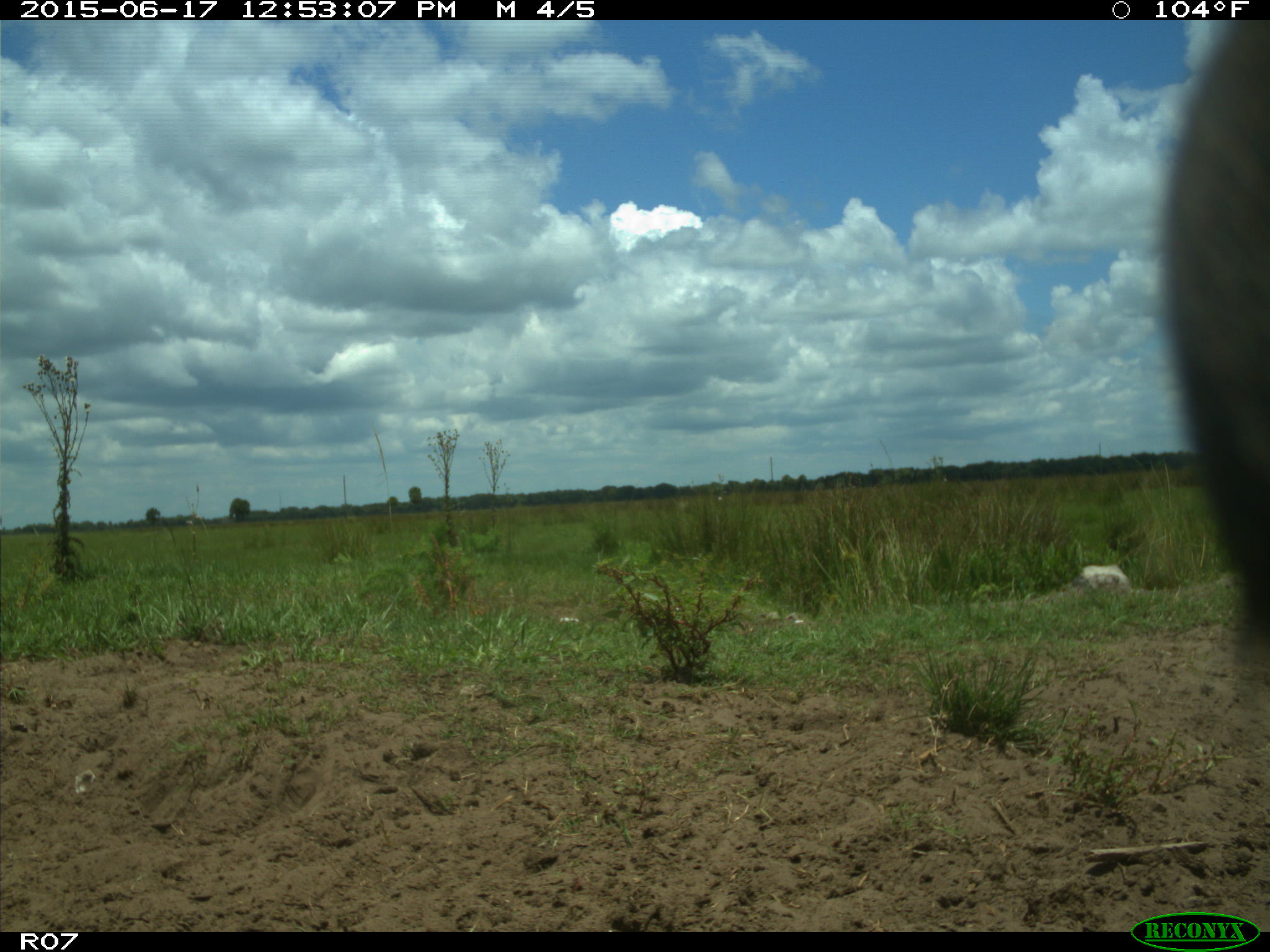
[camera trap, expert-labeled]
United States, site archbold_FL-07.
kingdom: Animalia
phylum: Chordata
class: Mammalia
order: Artiodactyla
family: Bovidae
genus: Bos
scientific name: Bos taurus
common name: domestic cow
Bos taurus (domestic cow).